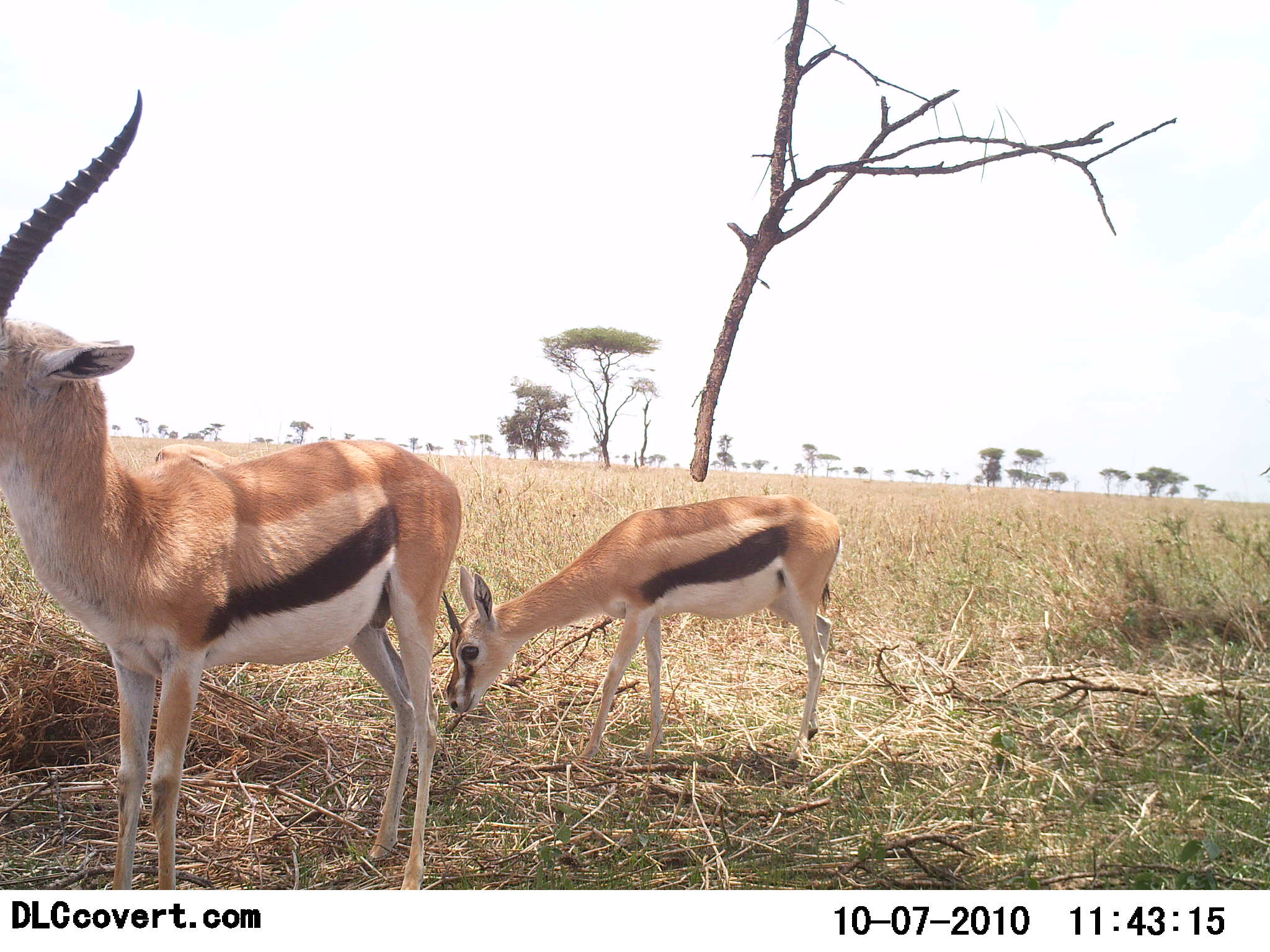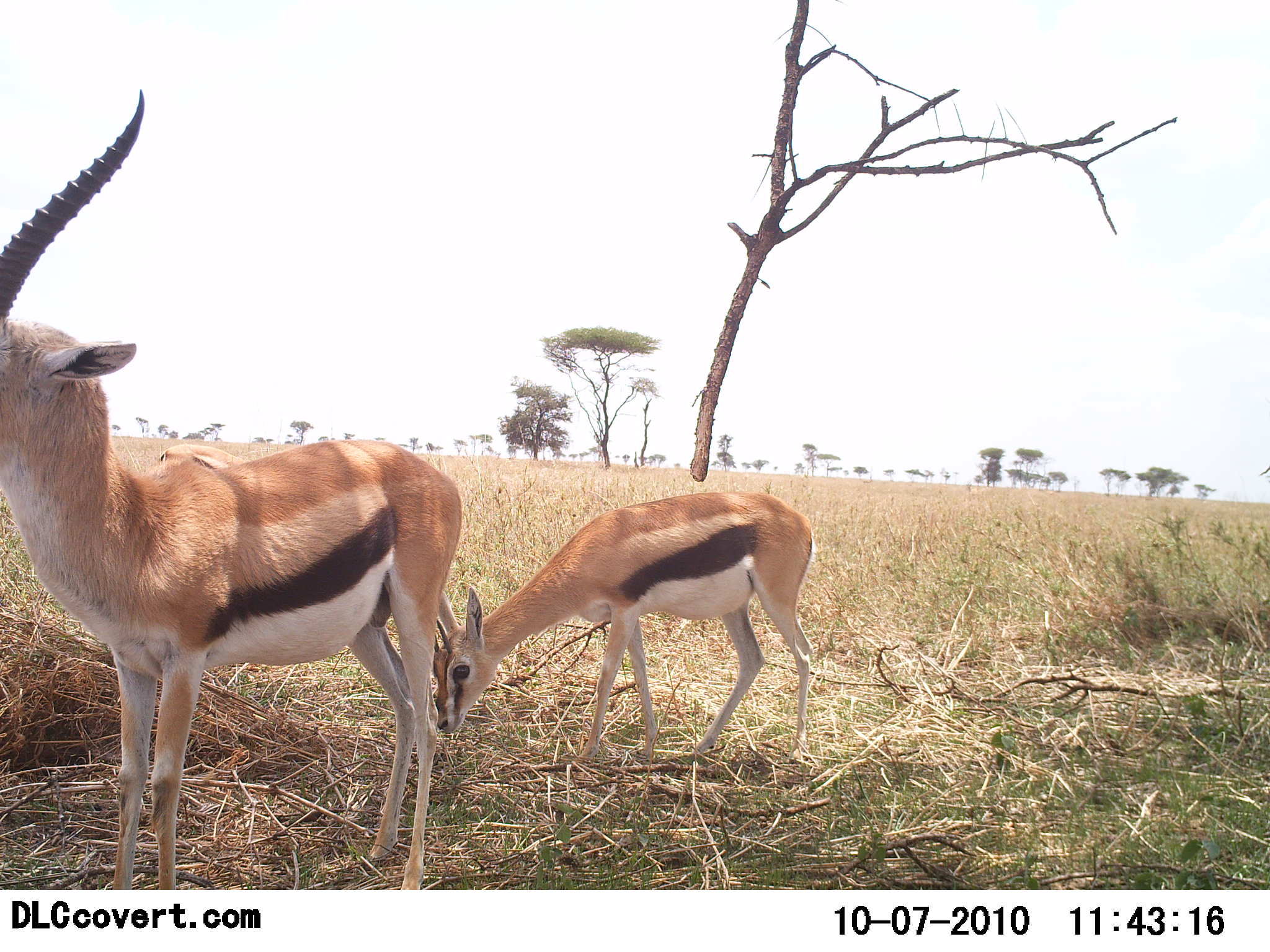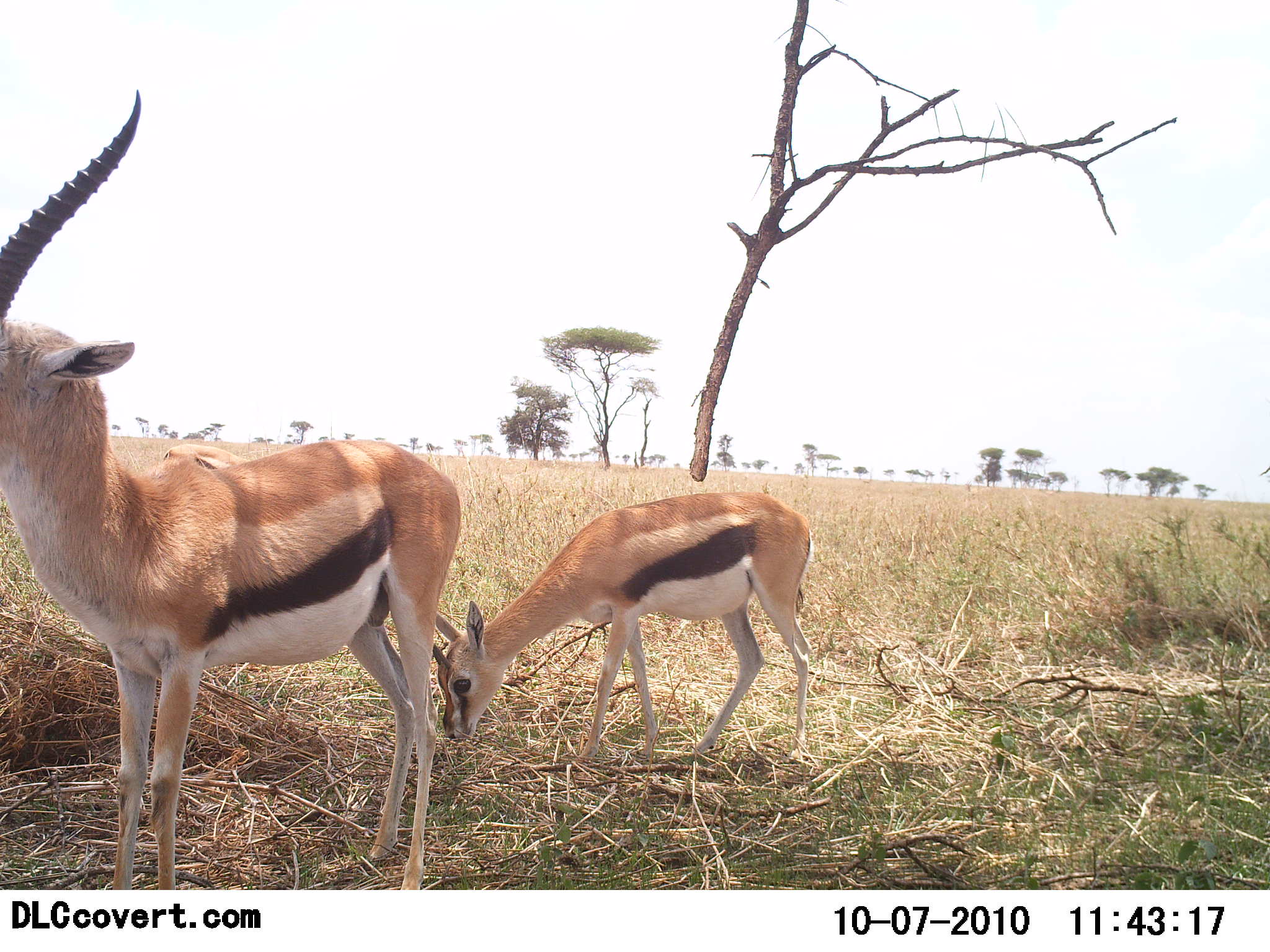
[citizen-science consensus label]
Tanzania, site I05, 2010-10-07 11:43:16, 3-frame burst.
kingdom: Animalia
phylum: Chordata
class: Mammalia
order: Artiodactyla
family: Bovidae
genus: Eudorcas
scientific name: Eudorcas thomsonii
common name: thomson's gazelle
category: gazellethomsons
Gazellethomsons (thomson's gazelle) (Eudorcas thomsonii), count 2. Behavior (volunteer vote fractions): standing 92%, resting 0%, moving 0%, interacting 0%. Young present (vote fraction): 8%. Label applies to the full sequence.